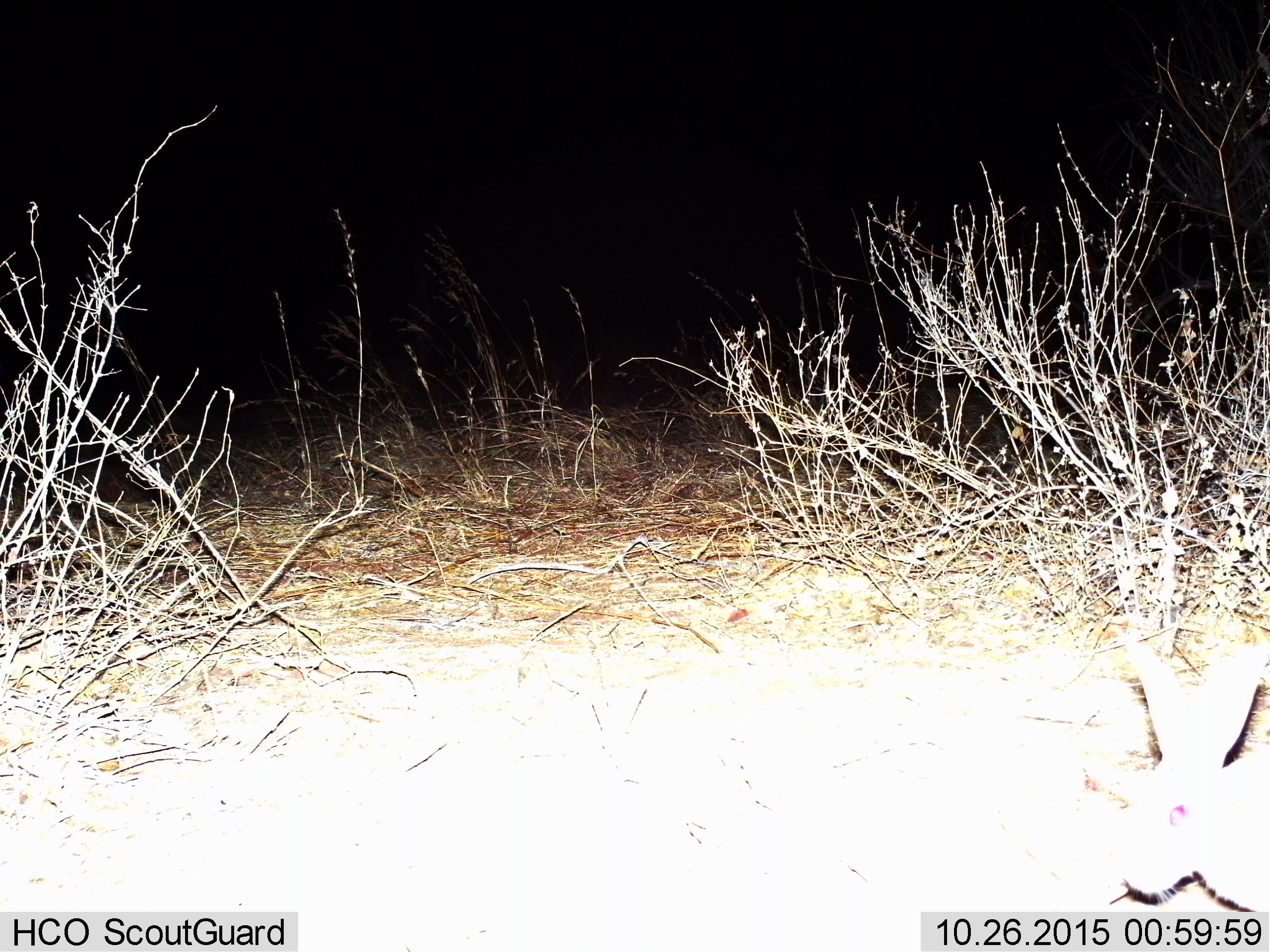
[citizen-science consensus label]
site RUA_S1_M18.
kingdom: Animalia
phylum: Chordata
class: Mammalia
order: Lagomorpha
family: Leporidae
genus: Lepus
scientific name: Lepus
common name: hare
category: hareunknown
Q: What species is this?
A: Hareunknown (hare) (Lepus).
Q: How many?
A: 1.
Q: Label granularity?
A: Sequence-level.